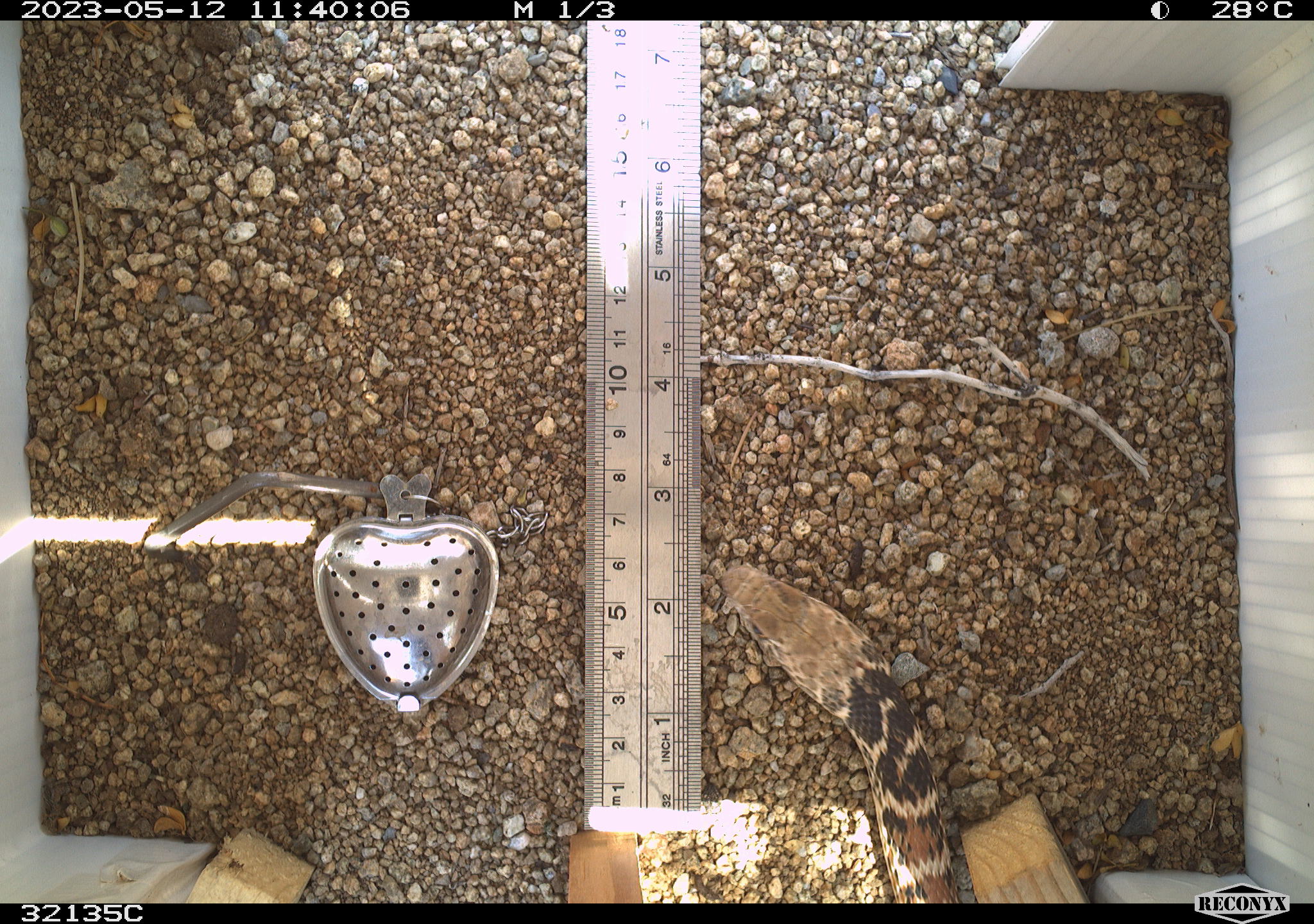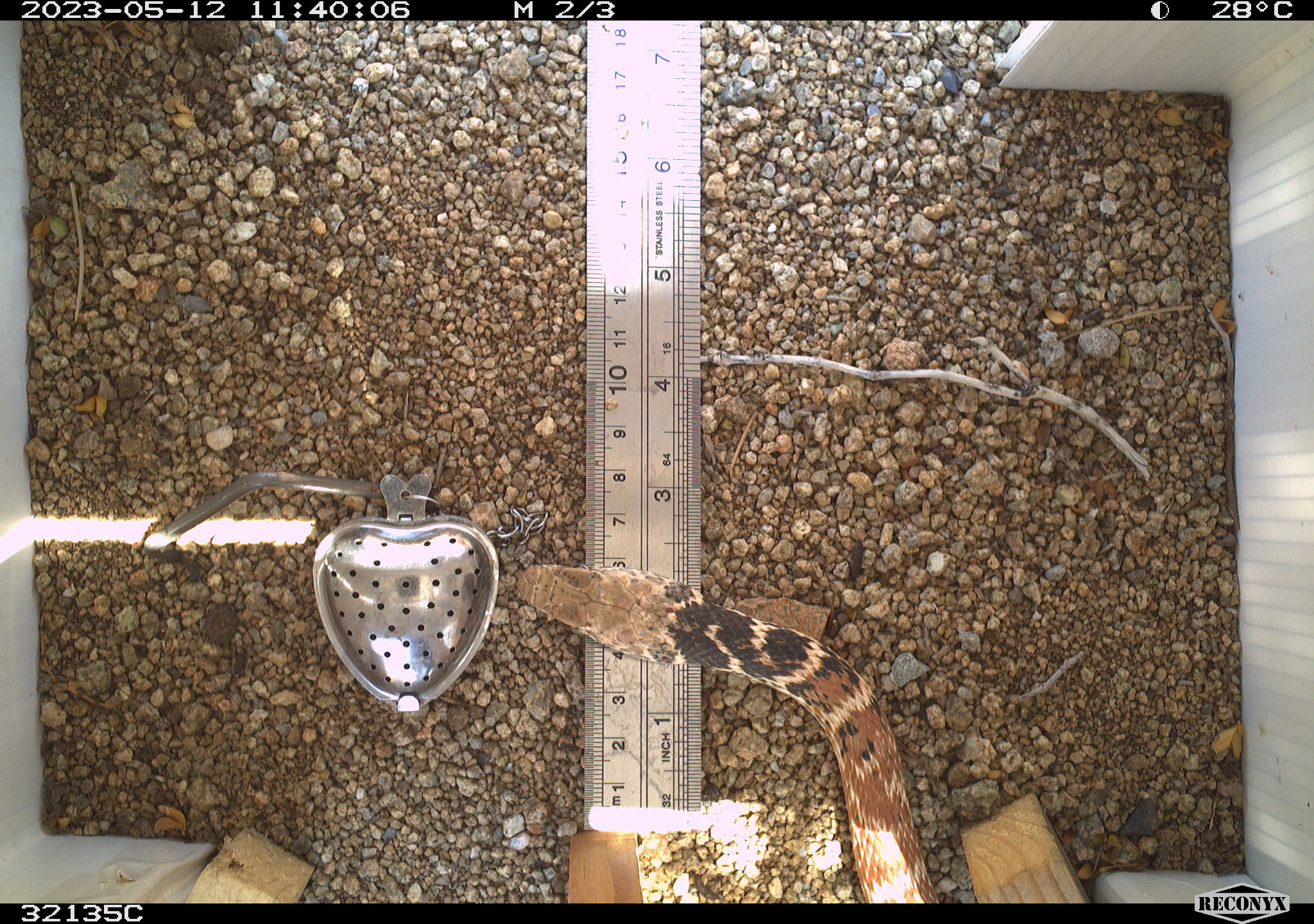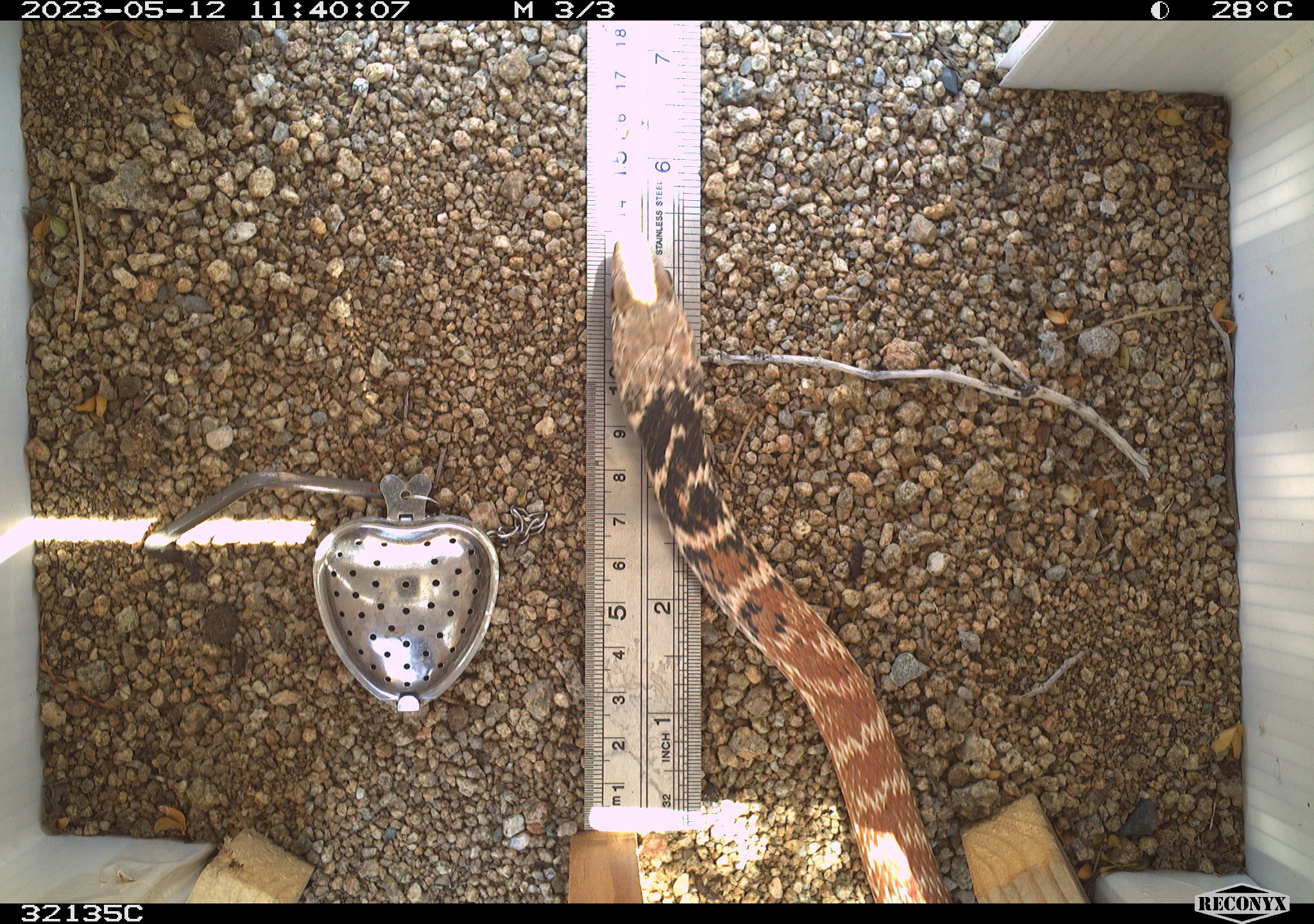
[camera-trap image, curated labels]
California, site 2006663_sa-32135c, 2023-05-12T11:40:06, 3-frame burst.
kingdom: Animalia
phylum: Chordata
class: Reptilia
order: Squamata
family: Colubridae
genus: Masticophis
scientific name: Masticophis flagellum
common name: coachwhip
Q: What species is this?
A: Coachwhip (Masticophis flagellum).